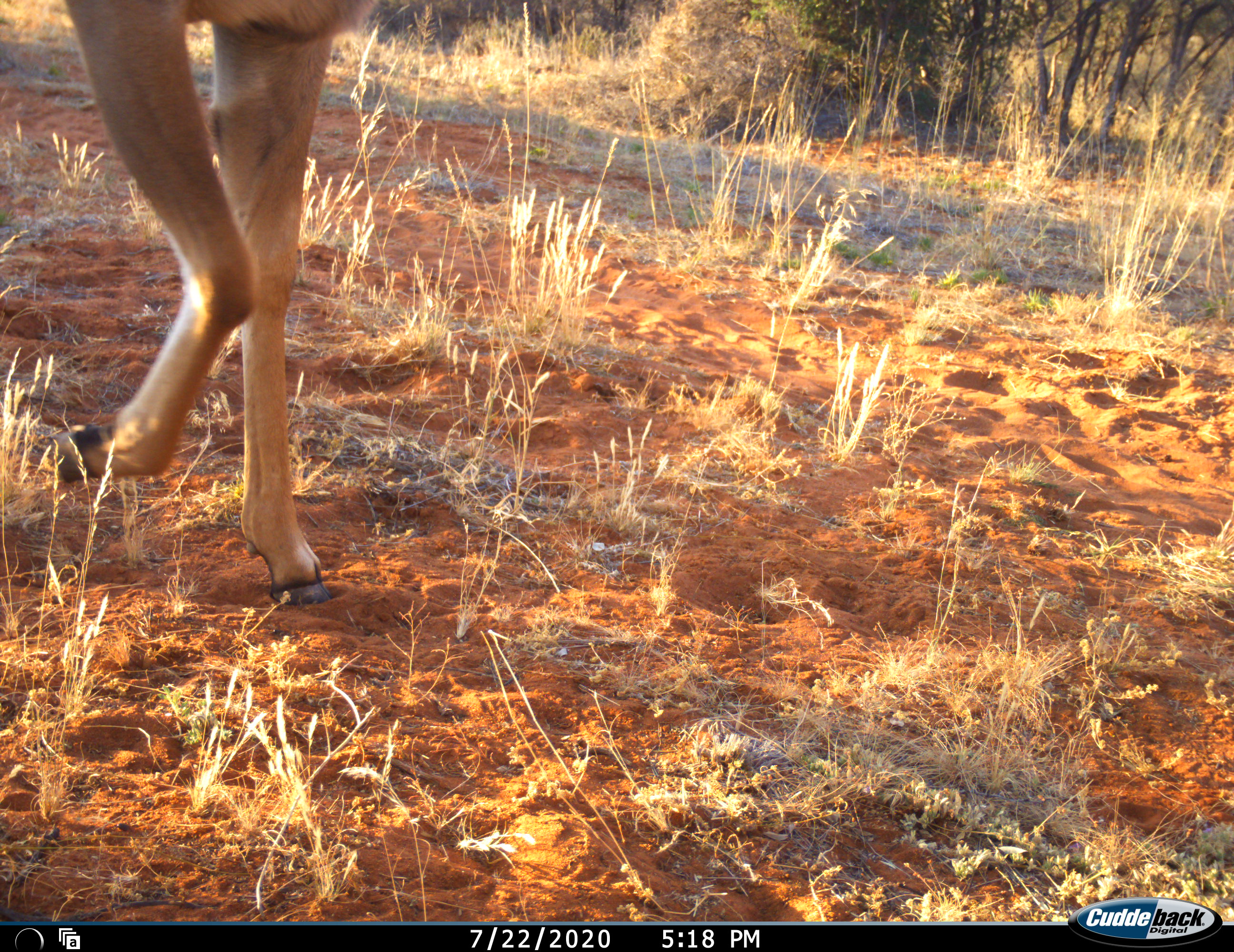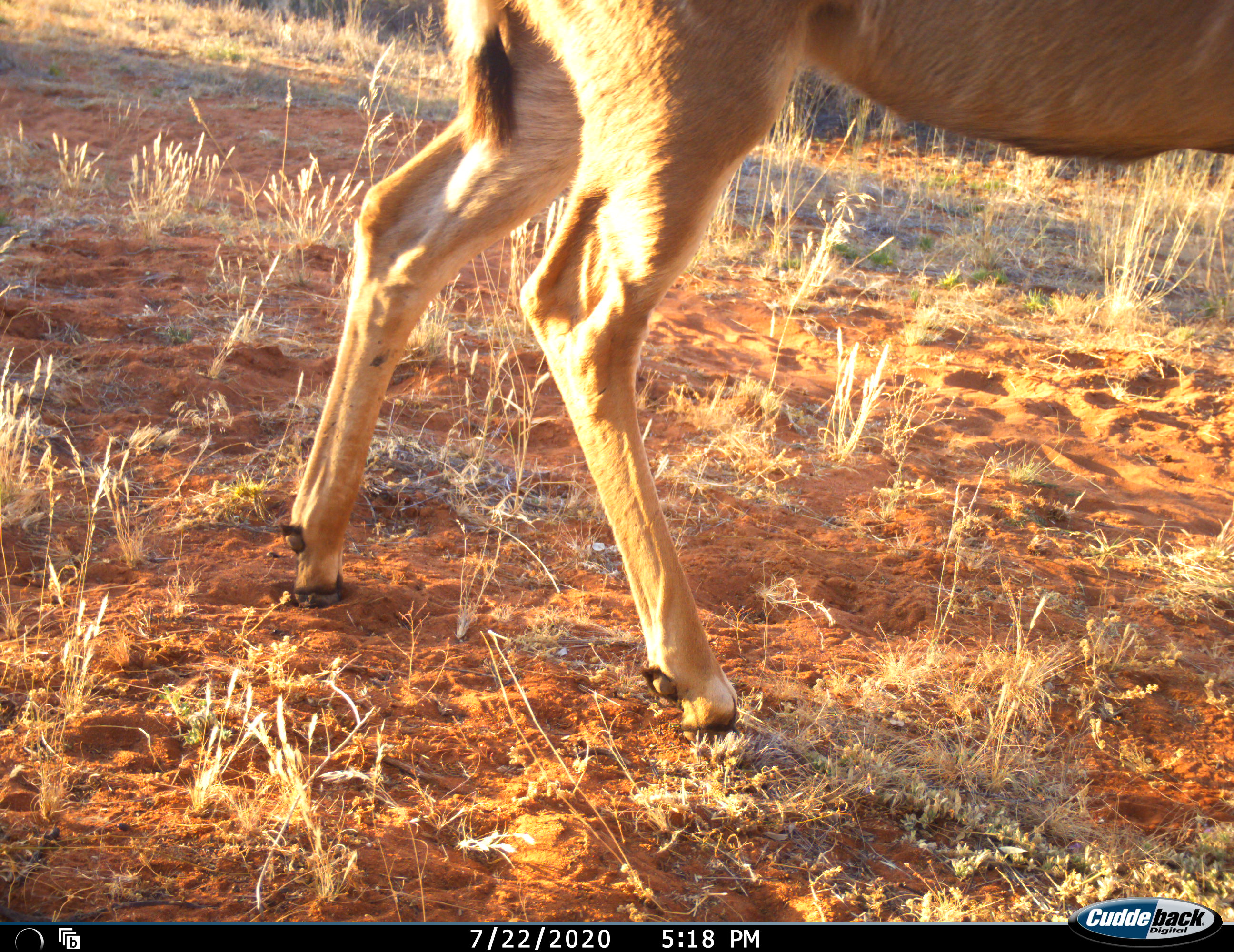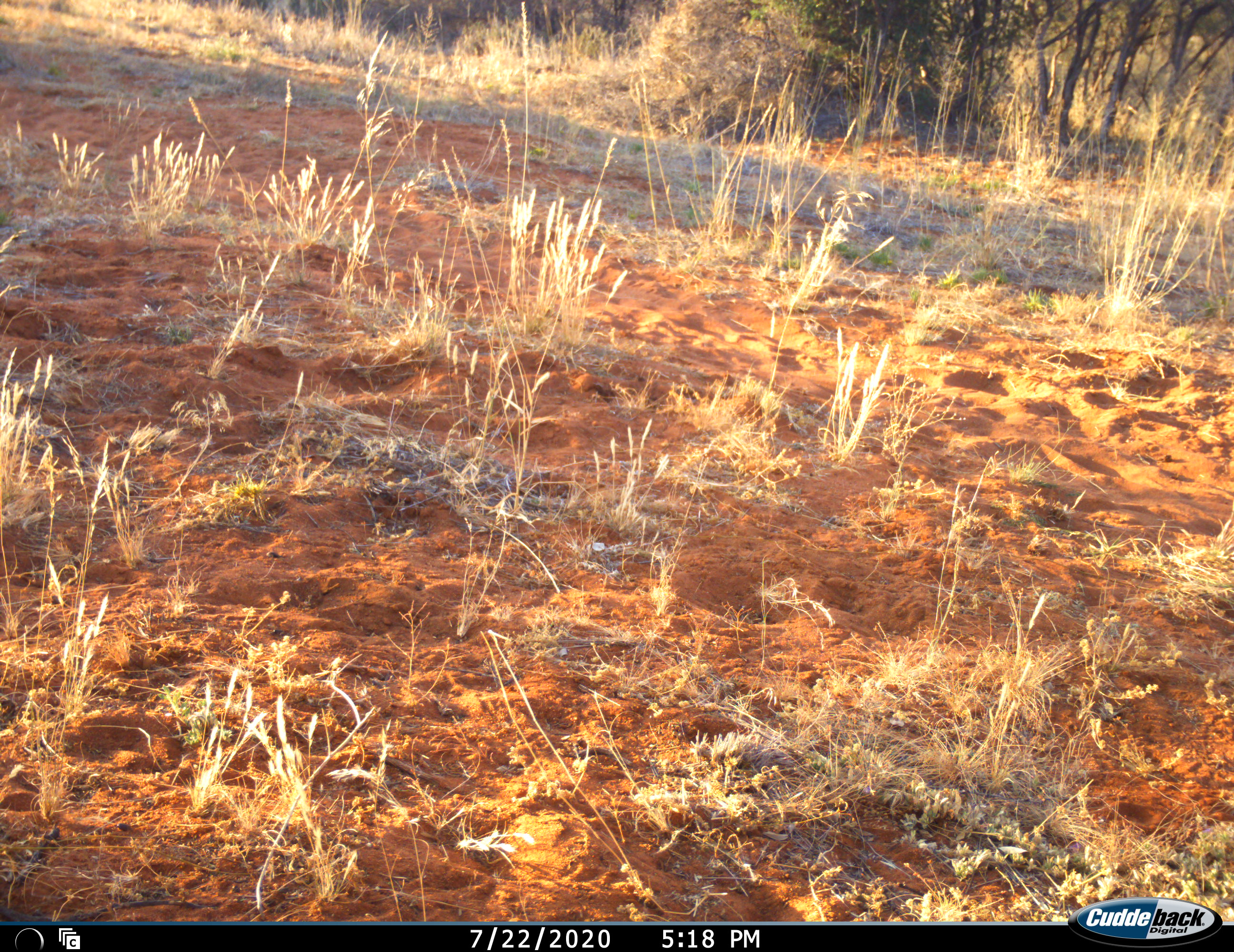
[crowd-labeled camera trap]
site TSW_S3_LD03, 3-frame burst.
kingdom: Animalia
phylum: Chordata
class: Mammalia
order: Artiodactyla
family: Bovidae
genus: Tragelaphus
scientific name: Tragelaphus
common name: kudu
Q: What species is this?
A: Kudu (Tragelaphus).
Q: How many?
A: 1.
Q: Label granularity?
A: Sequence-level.